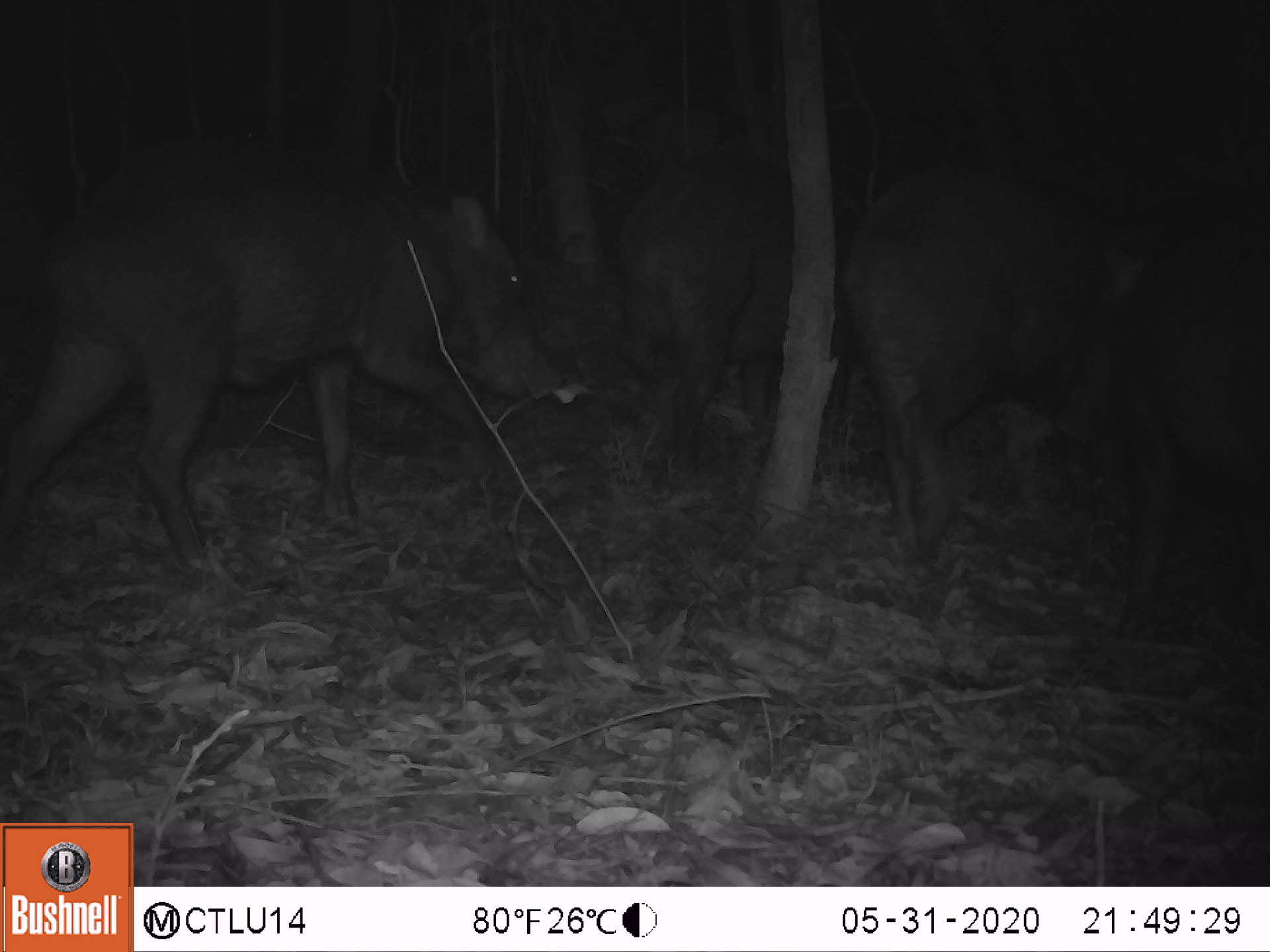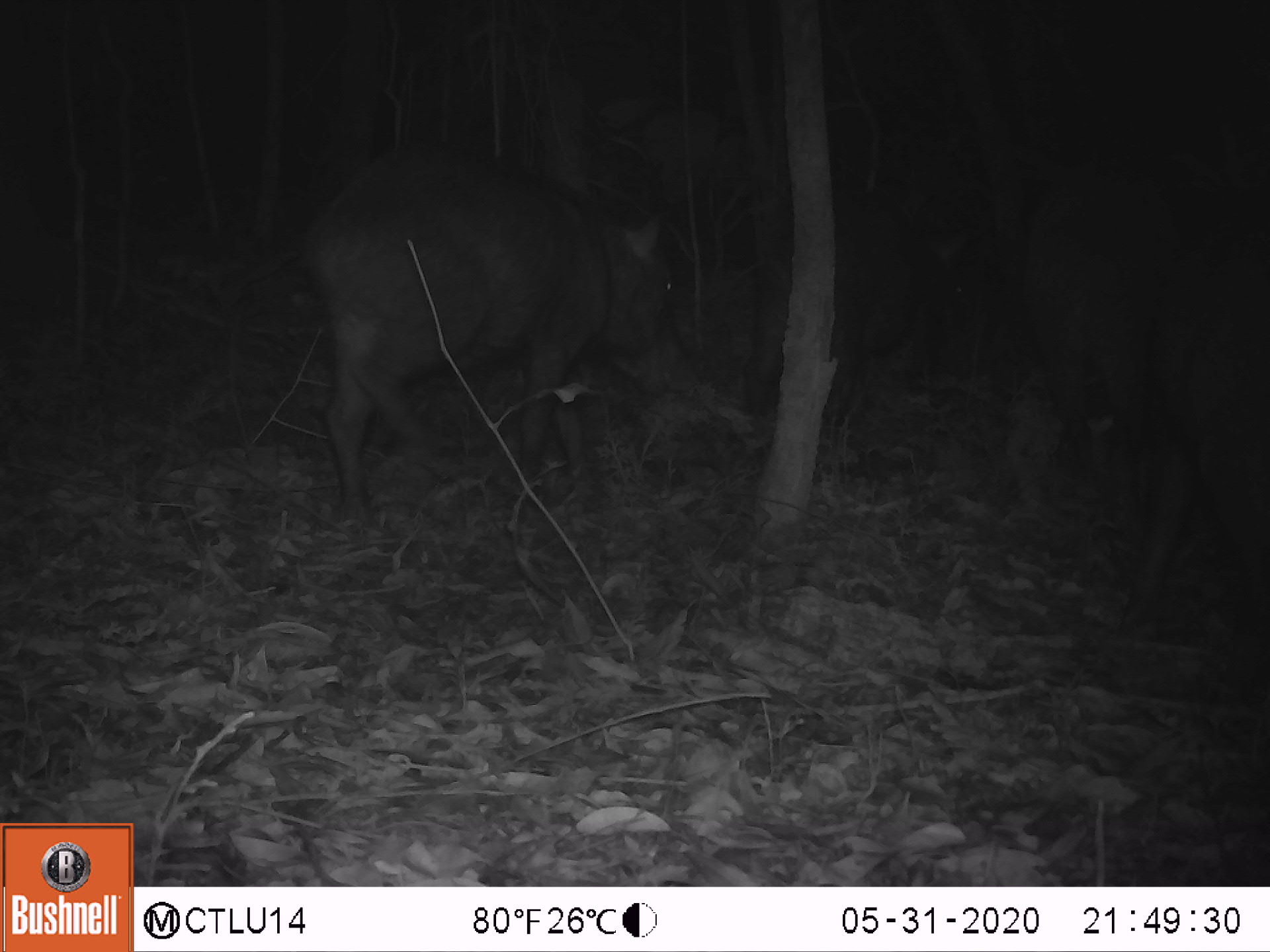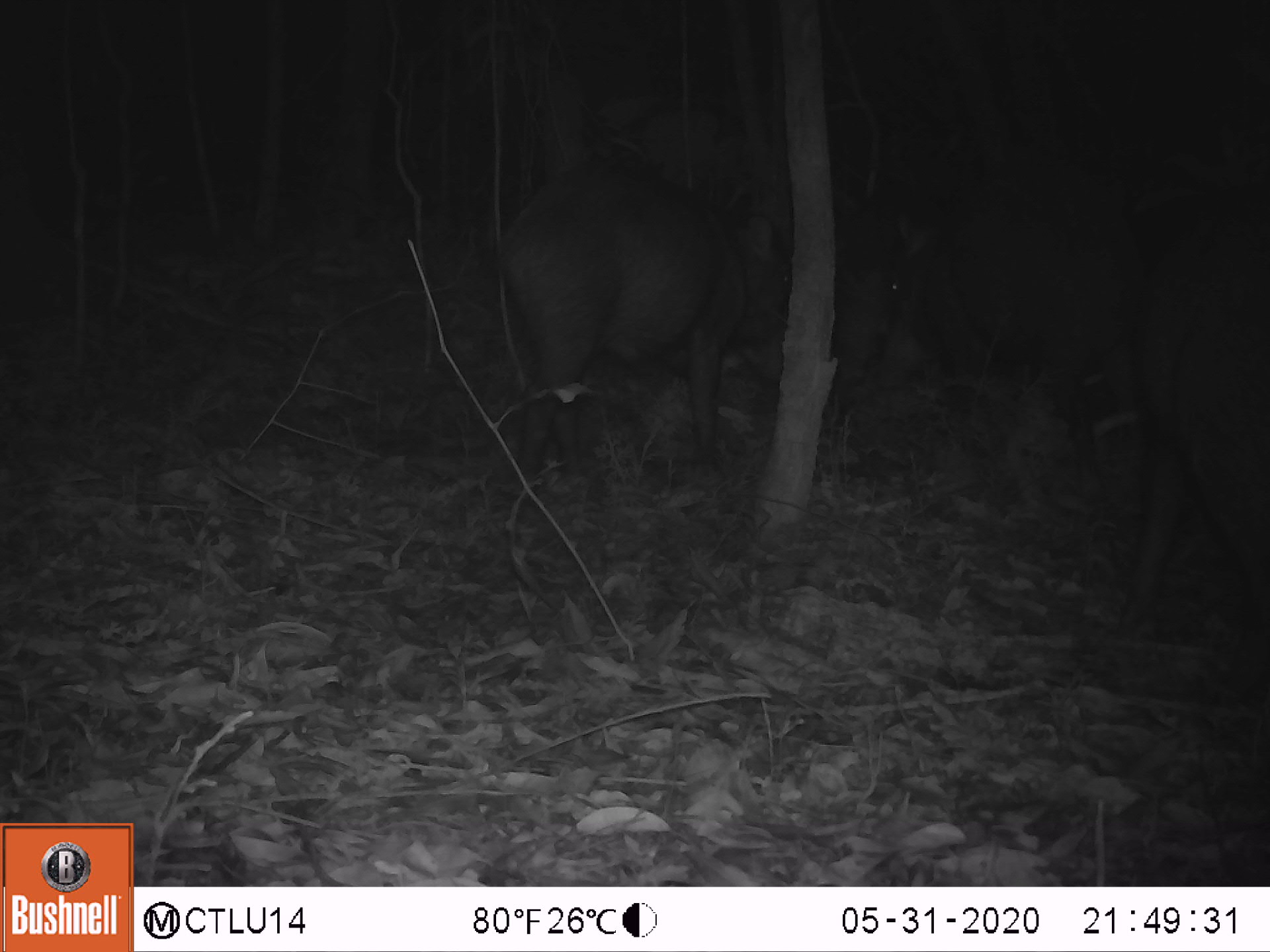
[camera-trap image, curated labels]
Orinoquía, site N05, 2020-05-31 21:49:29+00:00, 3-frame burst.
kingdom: Animalia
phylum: Chordata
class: Mammalia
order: Artiodactyla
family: Tayassuidae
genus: Tayassu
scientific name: Tayassu pecari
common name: white-lipped peccary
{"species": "white-lipped peccary (Tayassu pecari)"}